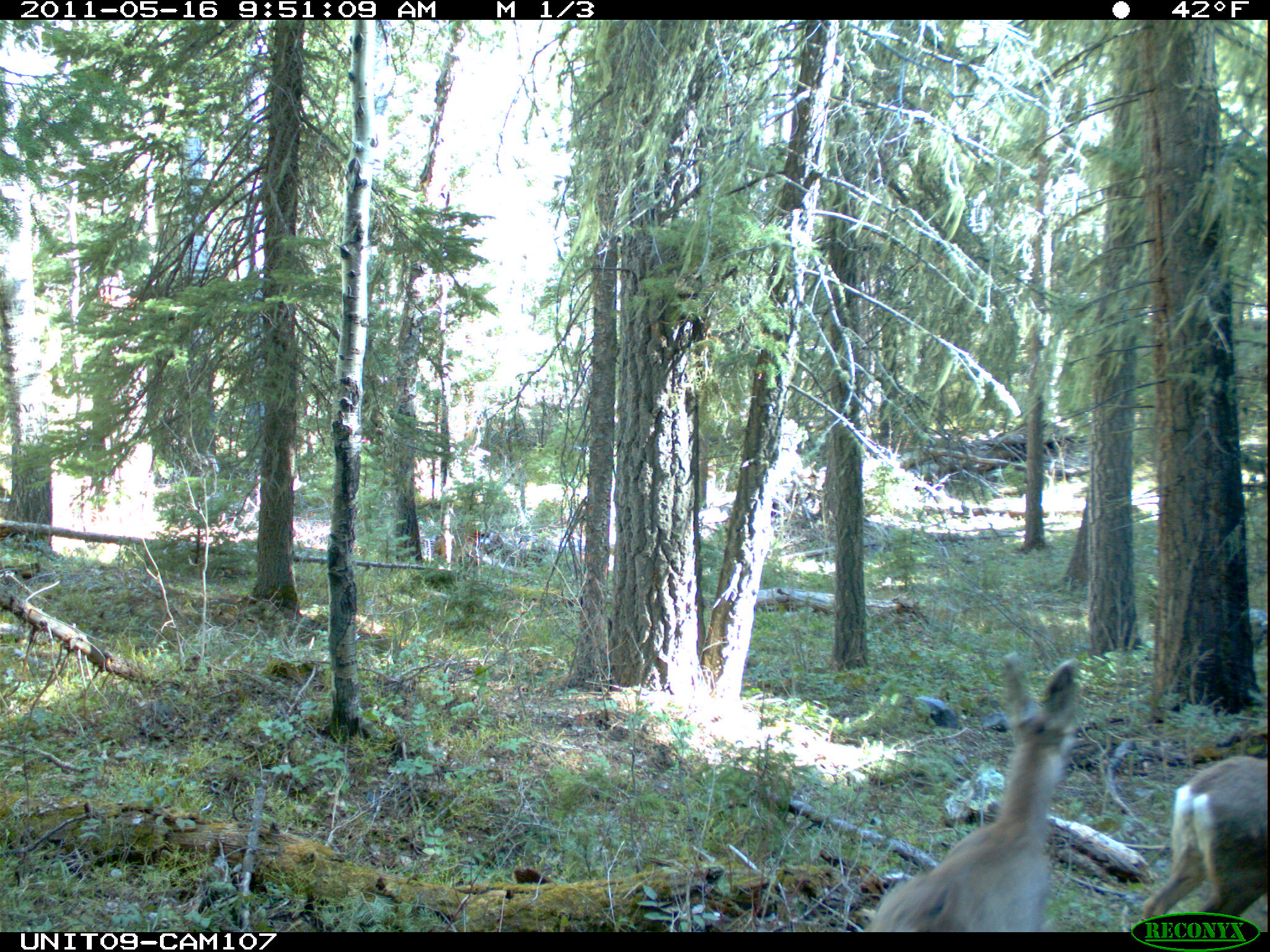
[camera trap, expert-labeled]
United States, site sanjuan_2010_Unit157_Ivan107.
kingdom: Animalia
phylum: Chordata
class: Mammalia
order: Artiodactyla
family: Cervidae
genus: Odocoileus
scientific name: Odocoileus hemionus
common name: mule deer